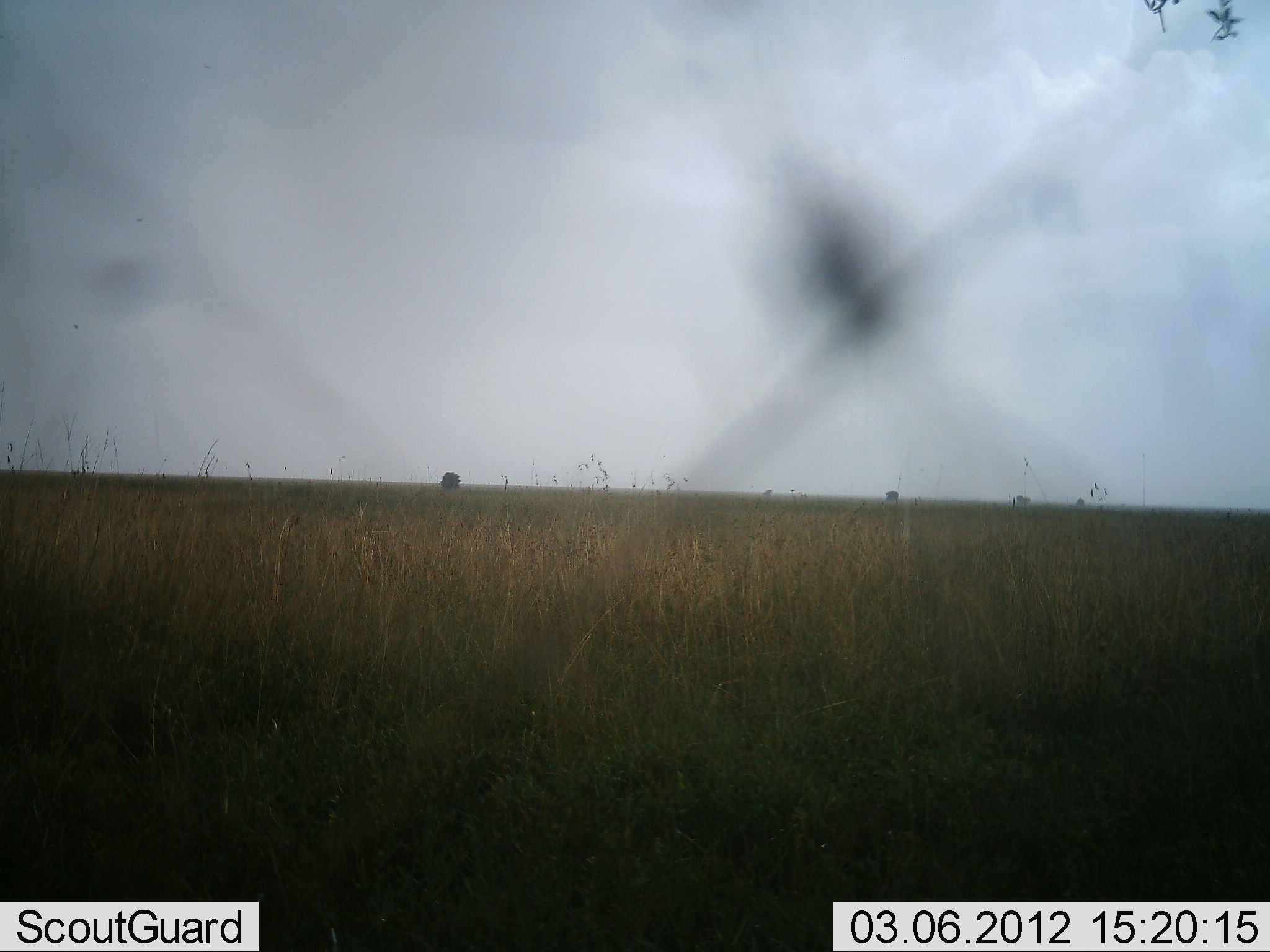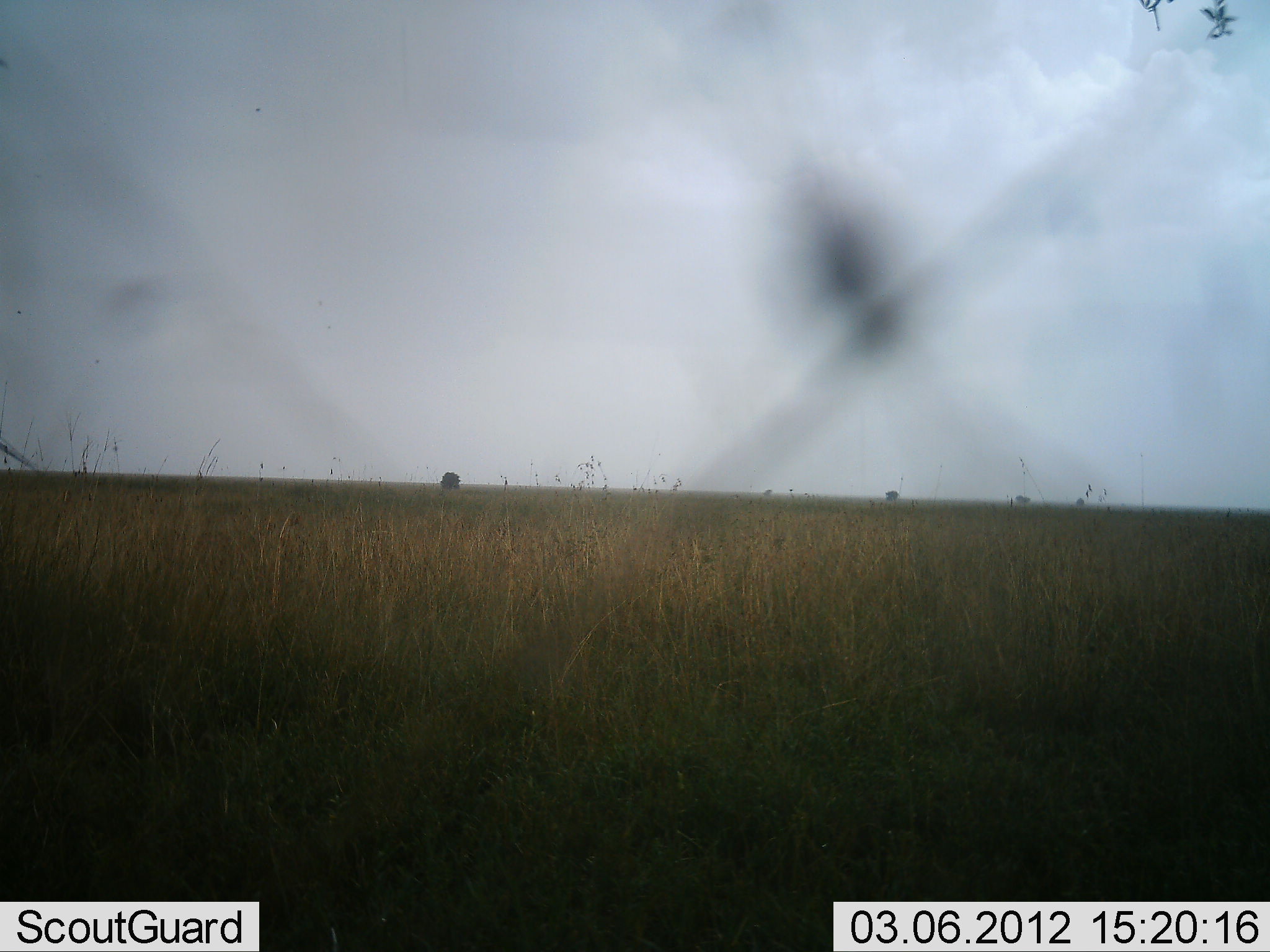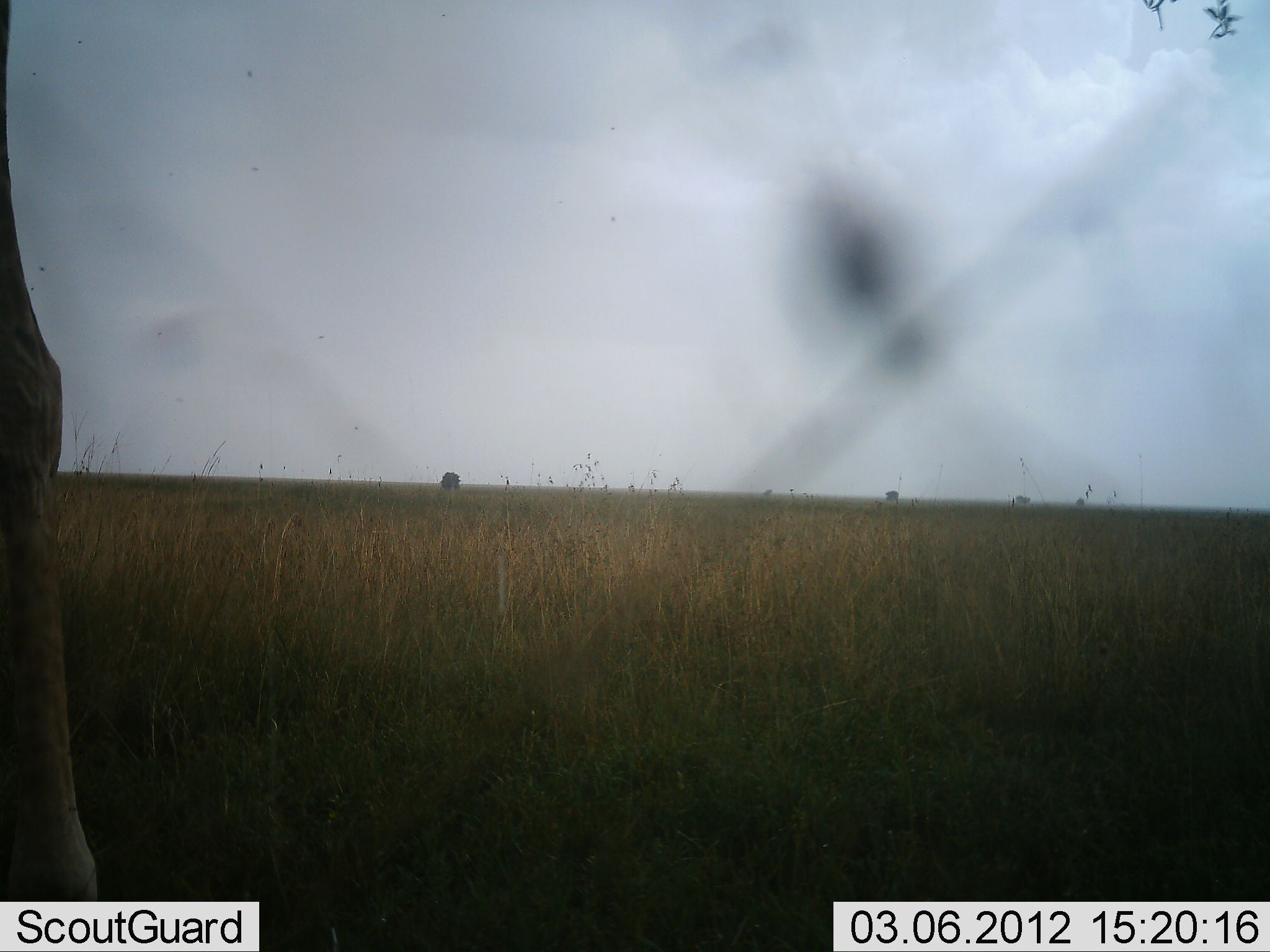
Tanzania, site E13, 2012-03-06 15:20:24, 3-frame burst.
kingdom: Animalia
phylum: Chordata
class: Mammalia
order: Artiodactyla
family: Giraffidae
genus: Giraffa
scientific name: Giraffa camelopardalis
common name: giraffe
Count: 1.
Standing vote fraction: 47%.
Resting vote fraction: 0%.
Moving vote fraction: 53%.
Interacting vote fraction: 0%.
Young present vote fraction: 0%.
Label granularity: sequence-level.